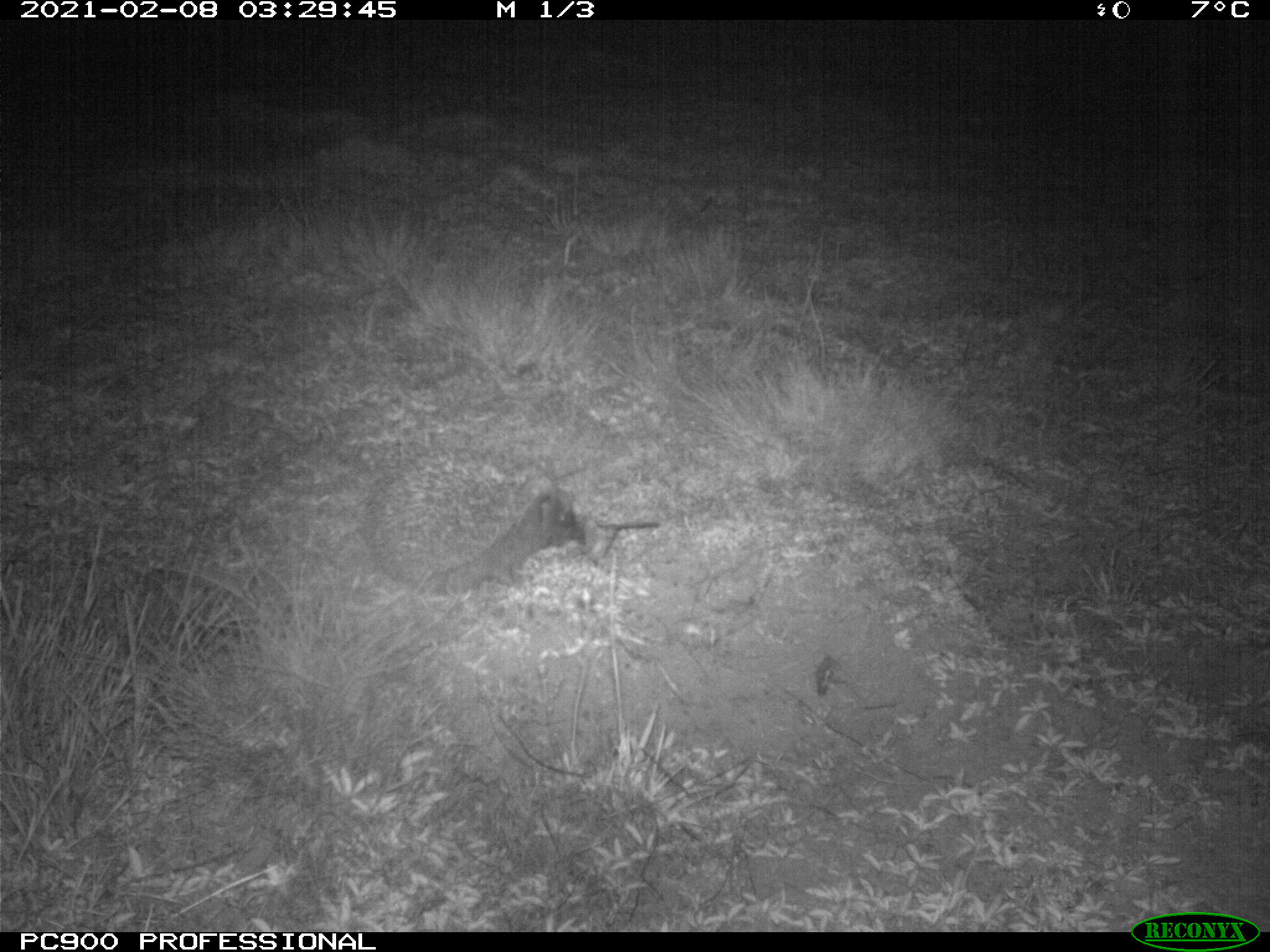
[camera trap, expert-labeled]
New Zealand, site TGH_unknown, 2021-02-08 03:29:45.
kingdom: Animalia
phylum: Chordata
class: Mammalia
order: Eulipotyphla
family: Erinaceidae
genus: Erinaceus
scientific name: Erinaceus europaeus europaeus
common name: european hedgehog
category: hedgehog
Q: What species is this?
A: Hedgehog (european hedgehog) (Erinaceus europaeus europaeus).